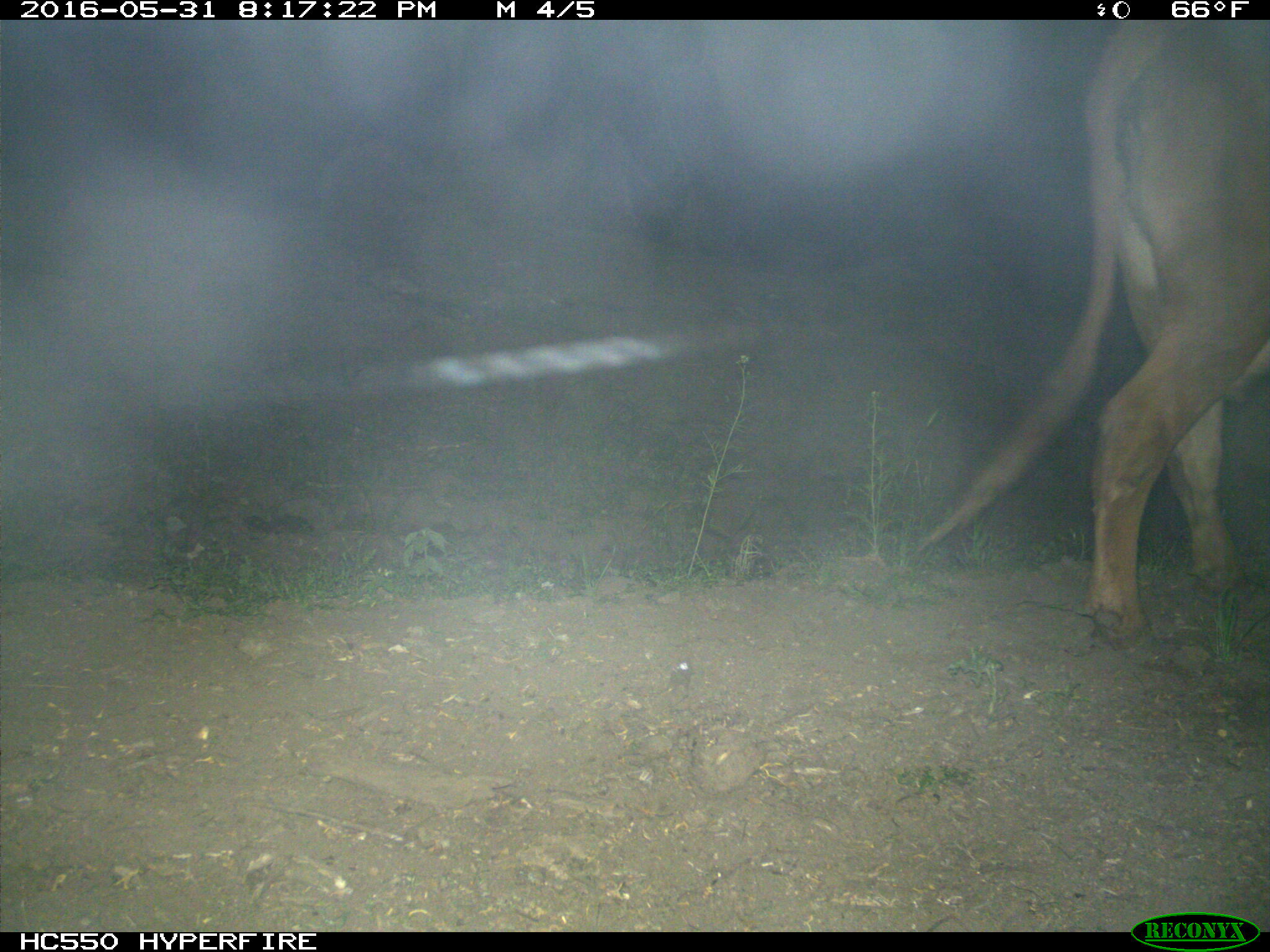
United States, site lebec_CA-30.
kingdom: Animalia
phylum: Chordata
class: Mammalia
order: Artiodactyla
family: Bovidae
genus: Bos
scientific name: Bos taurus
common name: domestic cow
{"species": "Bos taurus (domestic cow)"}